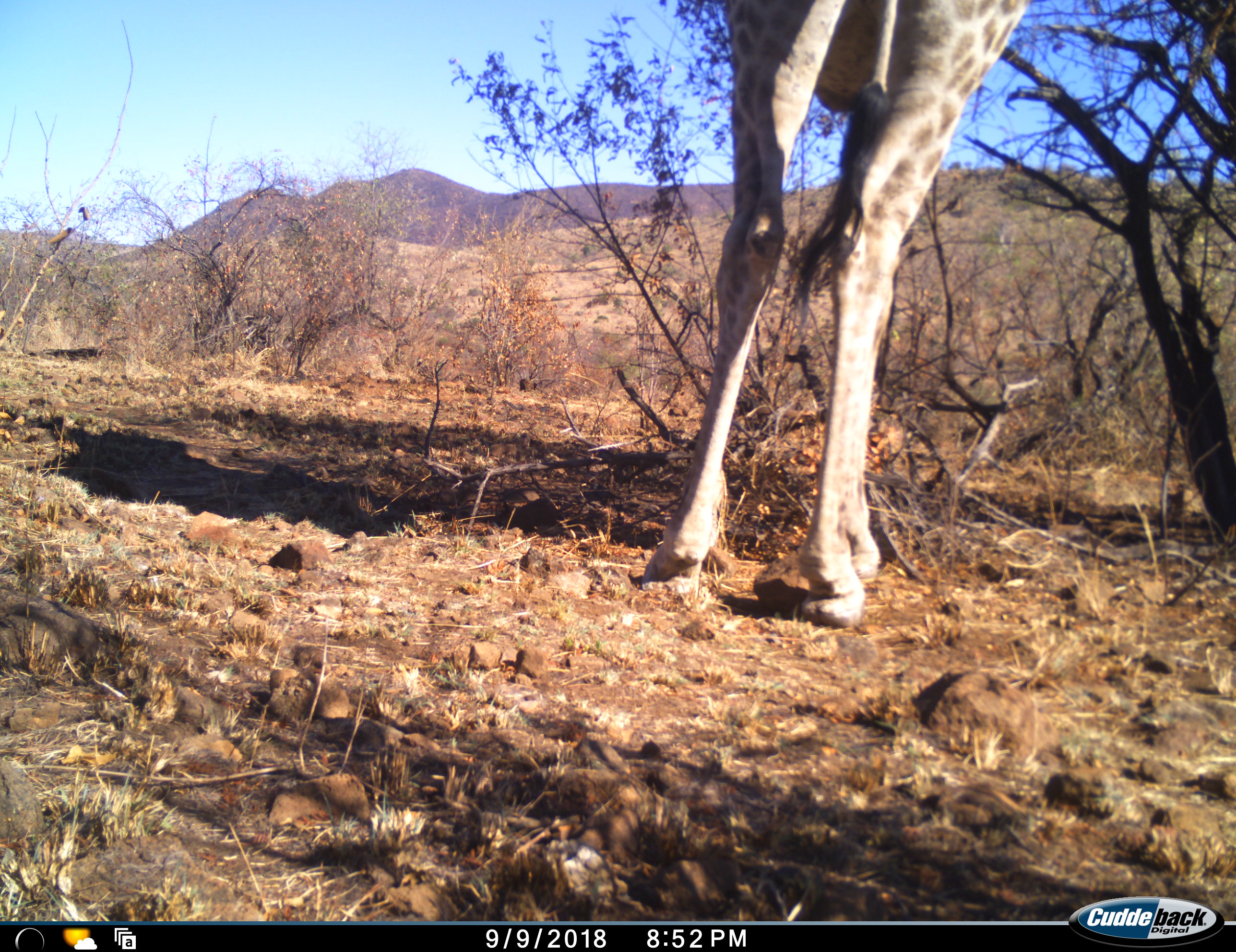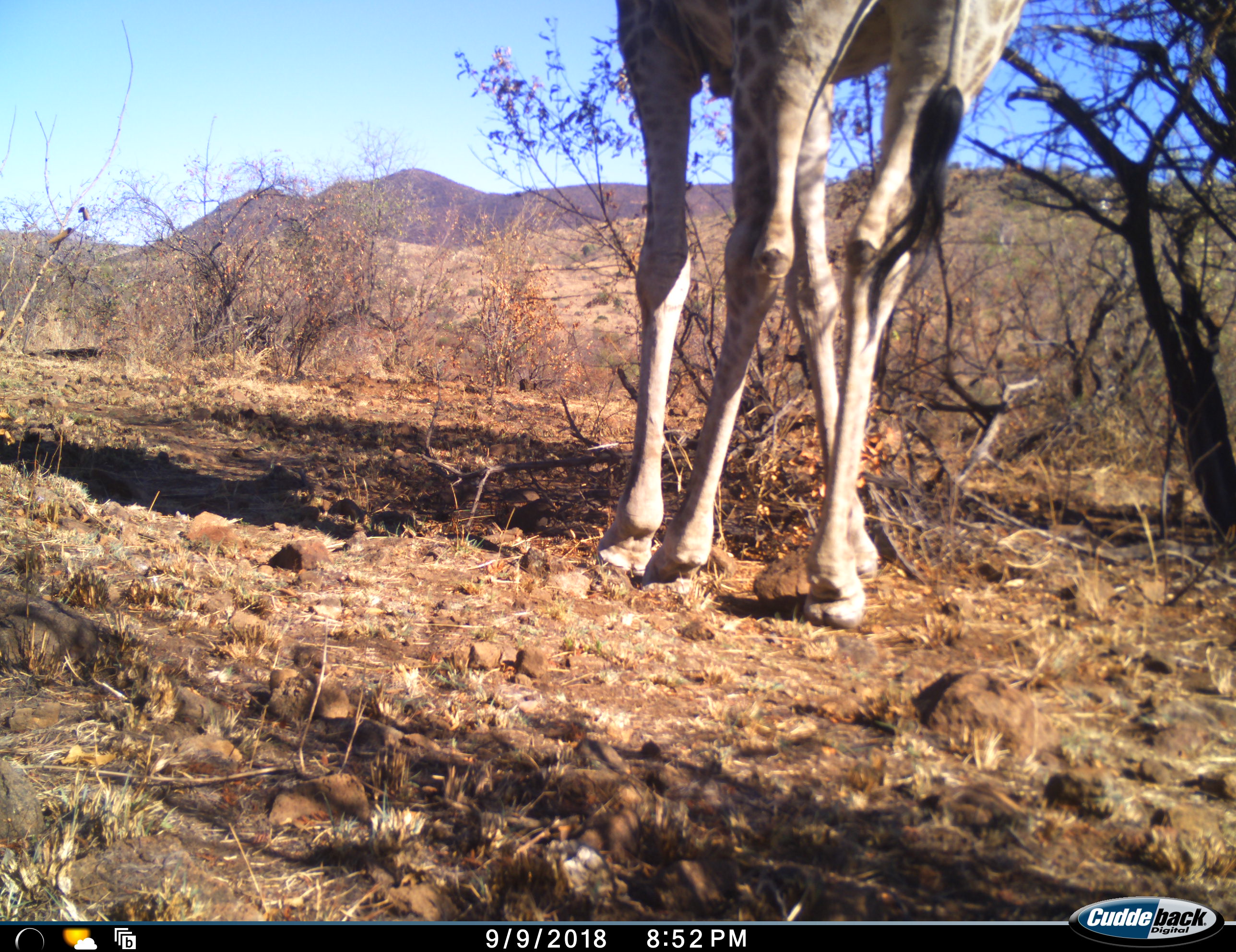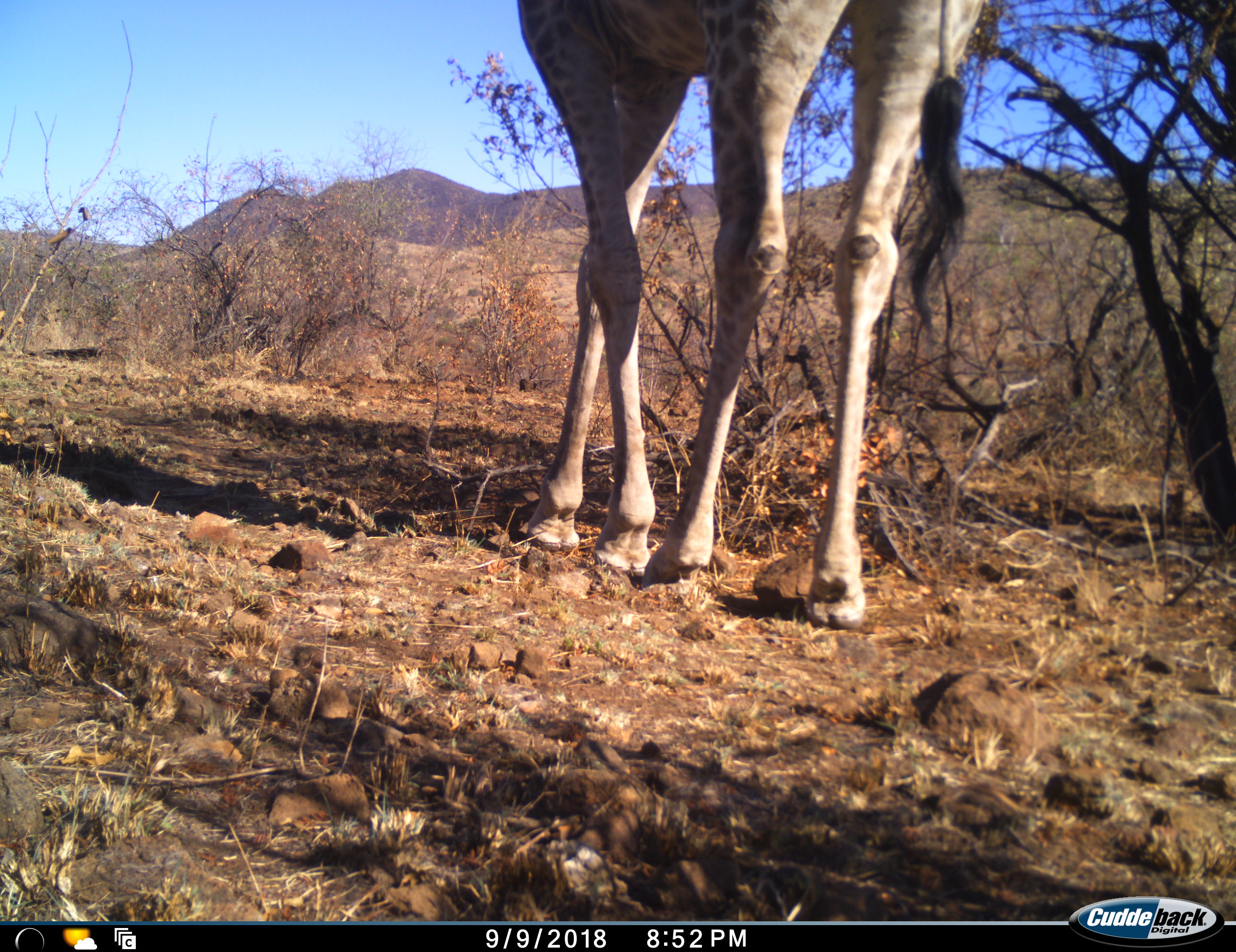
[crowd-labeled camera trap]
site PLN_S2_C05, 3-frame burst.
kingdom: Animalia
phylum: Chordata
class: Mammalia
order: Artiodactyla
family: Giraffidae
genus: Giraffa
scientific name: Giraffa camelopardalis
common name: giraffe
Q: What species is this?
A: Giraffe (Giraffa camelopardalis).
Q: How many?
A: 1.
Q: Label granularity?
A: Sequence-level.